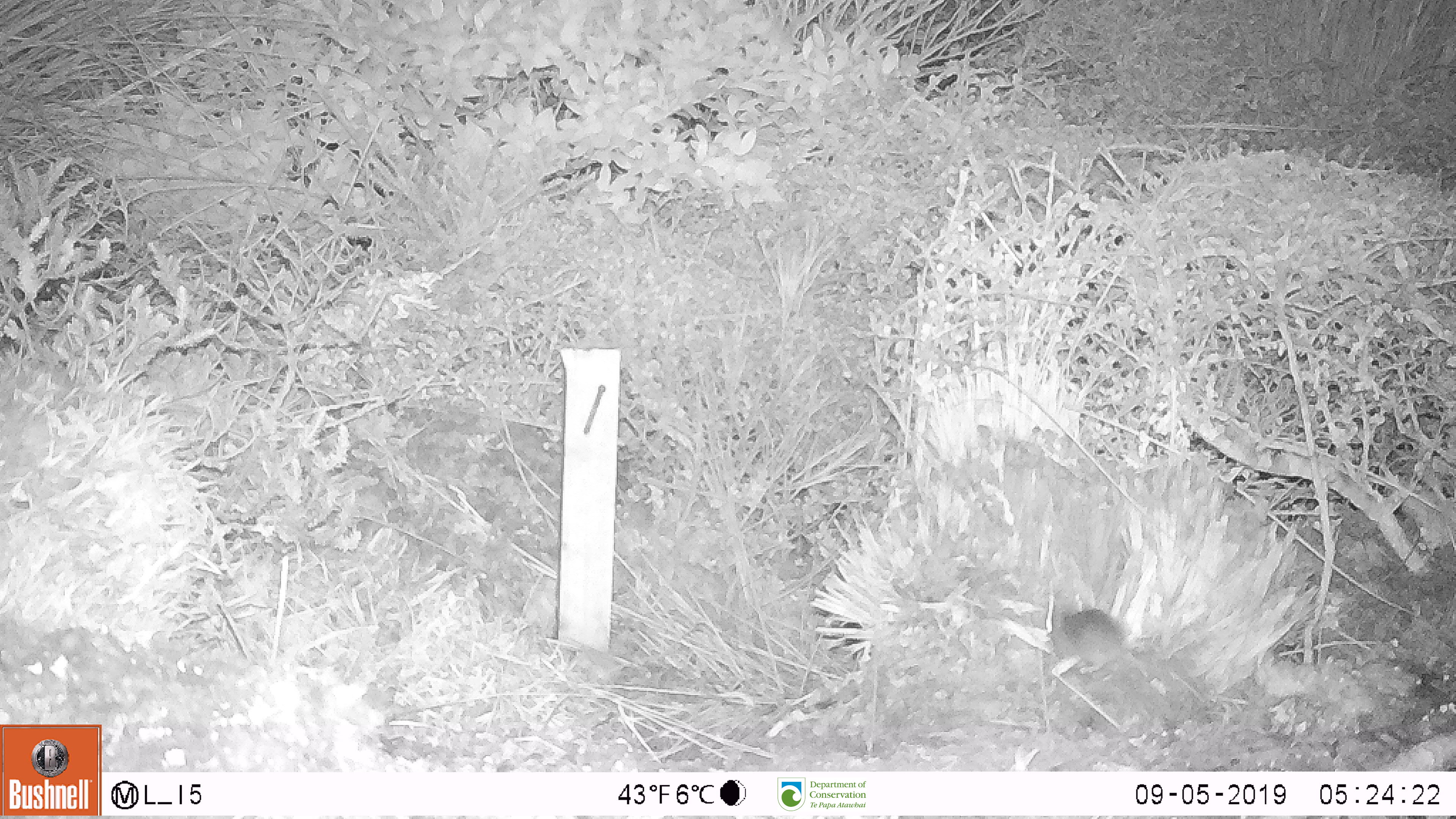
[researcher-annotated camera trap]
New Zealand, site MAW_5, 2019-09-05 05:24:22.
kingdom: Animalia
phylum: Chordata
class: Mammalia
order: Rodentia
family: Muridae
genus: Mus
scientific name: Mus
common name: mouse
Mouse (Mus).